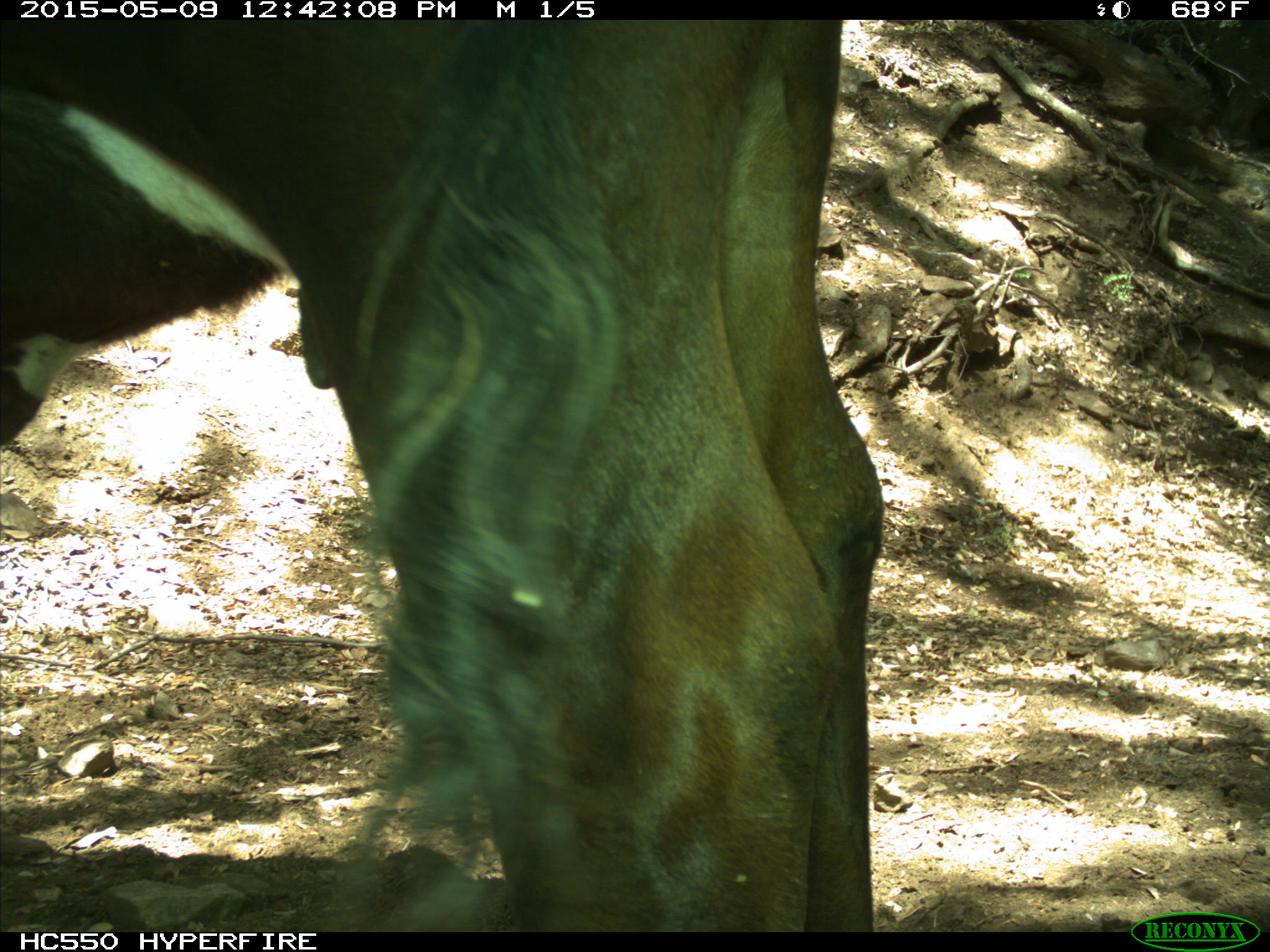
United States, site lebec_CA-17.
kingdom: Animalia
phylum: Chordata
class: Mammalia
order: Artiodactyla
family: Bovidae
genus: Bos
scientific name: Bos taurus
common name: domestic cow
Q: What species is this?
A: Bos taurus (domestic cow).